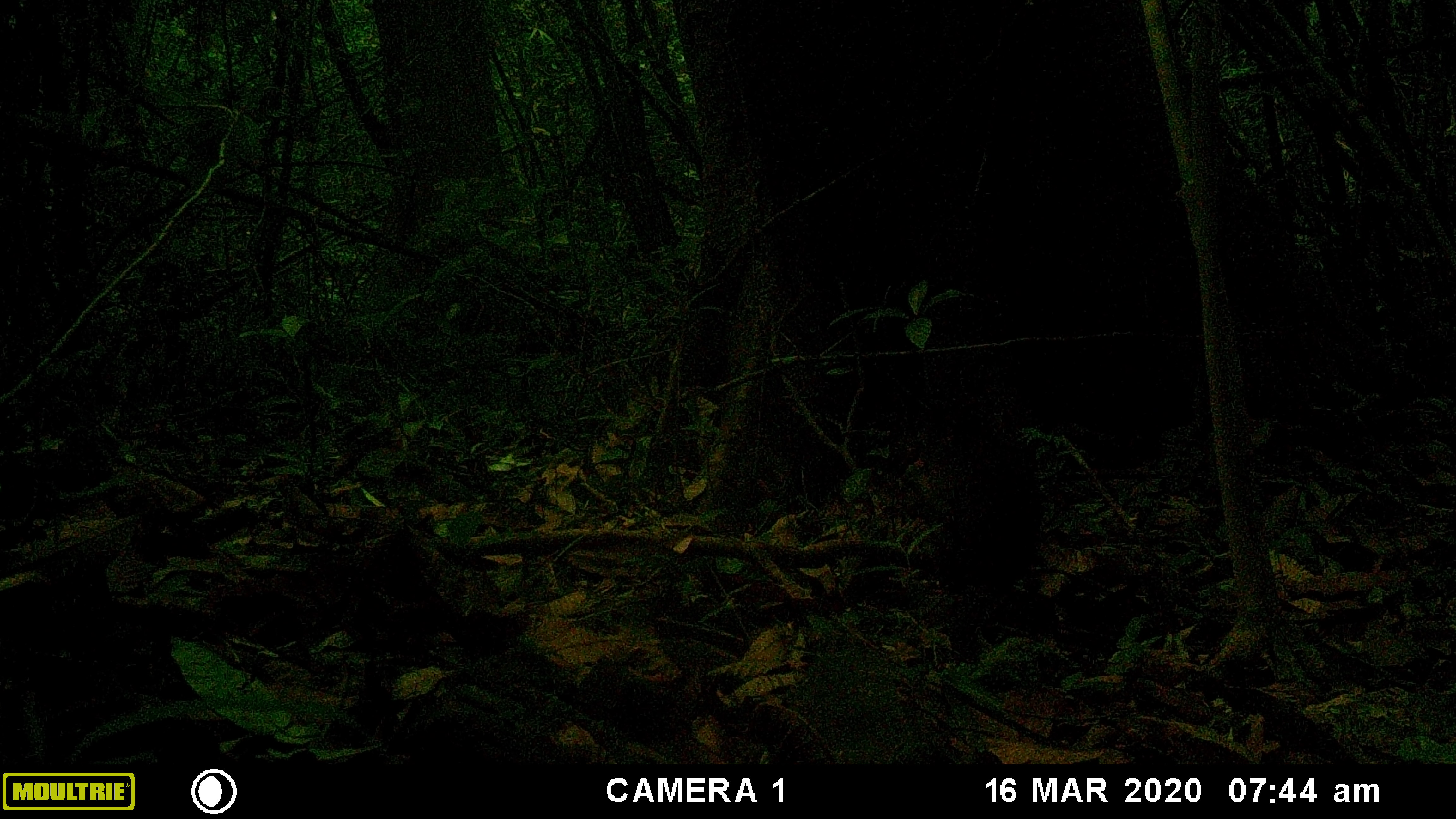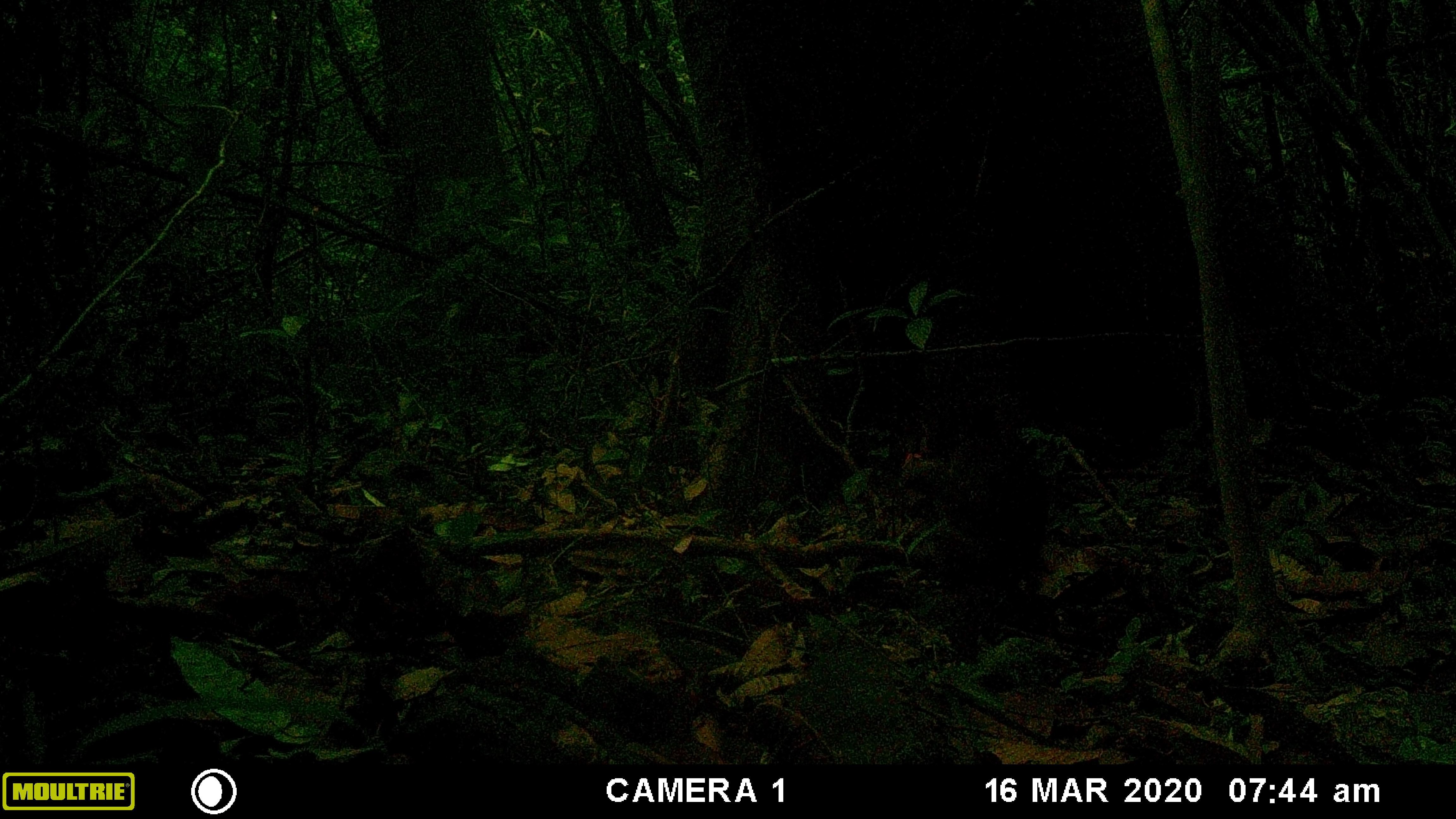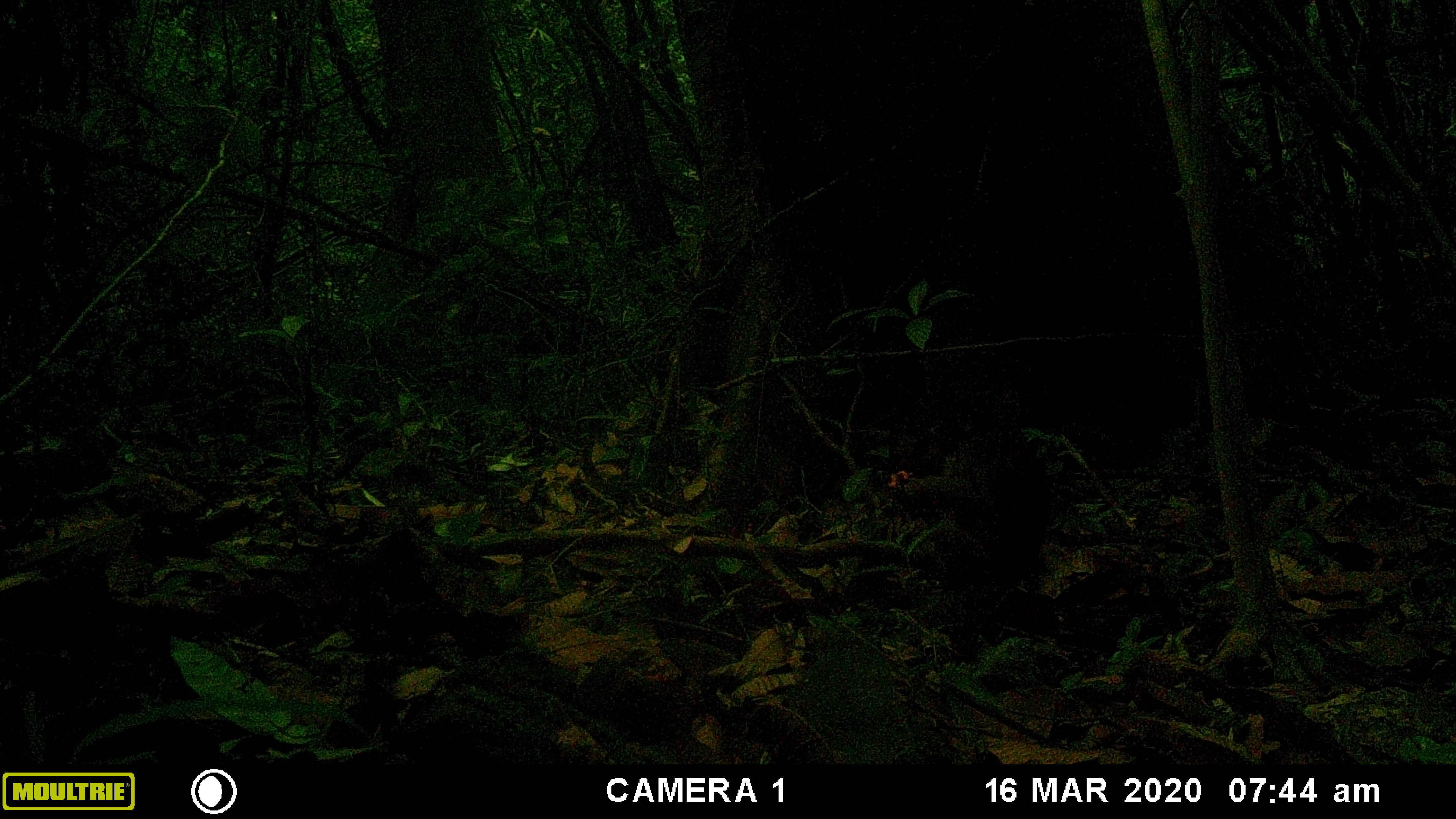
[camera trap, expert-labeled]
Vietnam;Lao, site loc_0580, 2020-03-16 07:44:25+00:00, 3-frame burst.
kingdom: Animalia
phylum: Chordata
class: Mammalia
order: Primates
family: Cercopithecidae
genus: Macaca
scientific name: Macaca arctoides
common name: stump-tailed macaque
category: stump tailed macaque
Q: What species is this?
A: Stump tailed macaque (stump-tailed macaque) (Macaca arctoides).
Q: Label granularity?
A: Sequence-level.